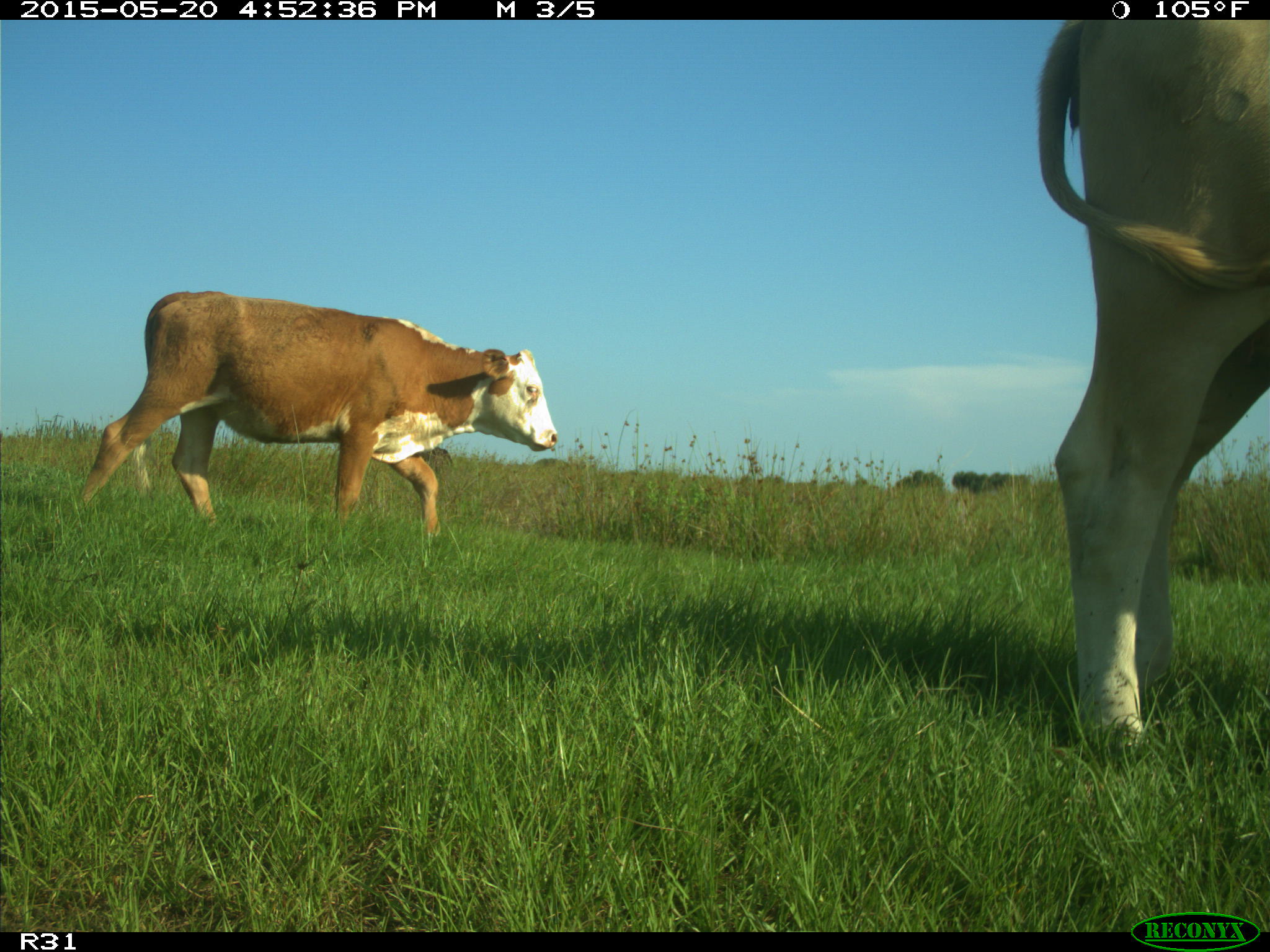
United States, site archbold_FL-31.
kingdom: Animalia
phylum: Chordata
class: Mammalia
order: Artiodactyla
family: Bovidae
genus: Bos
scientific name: Bos taurus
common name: domestic cow